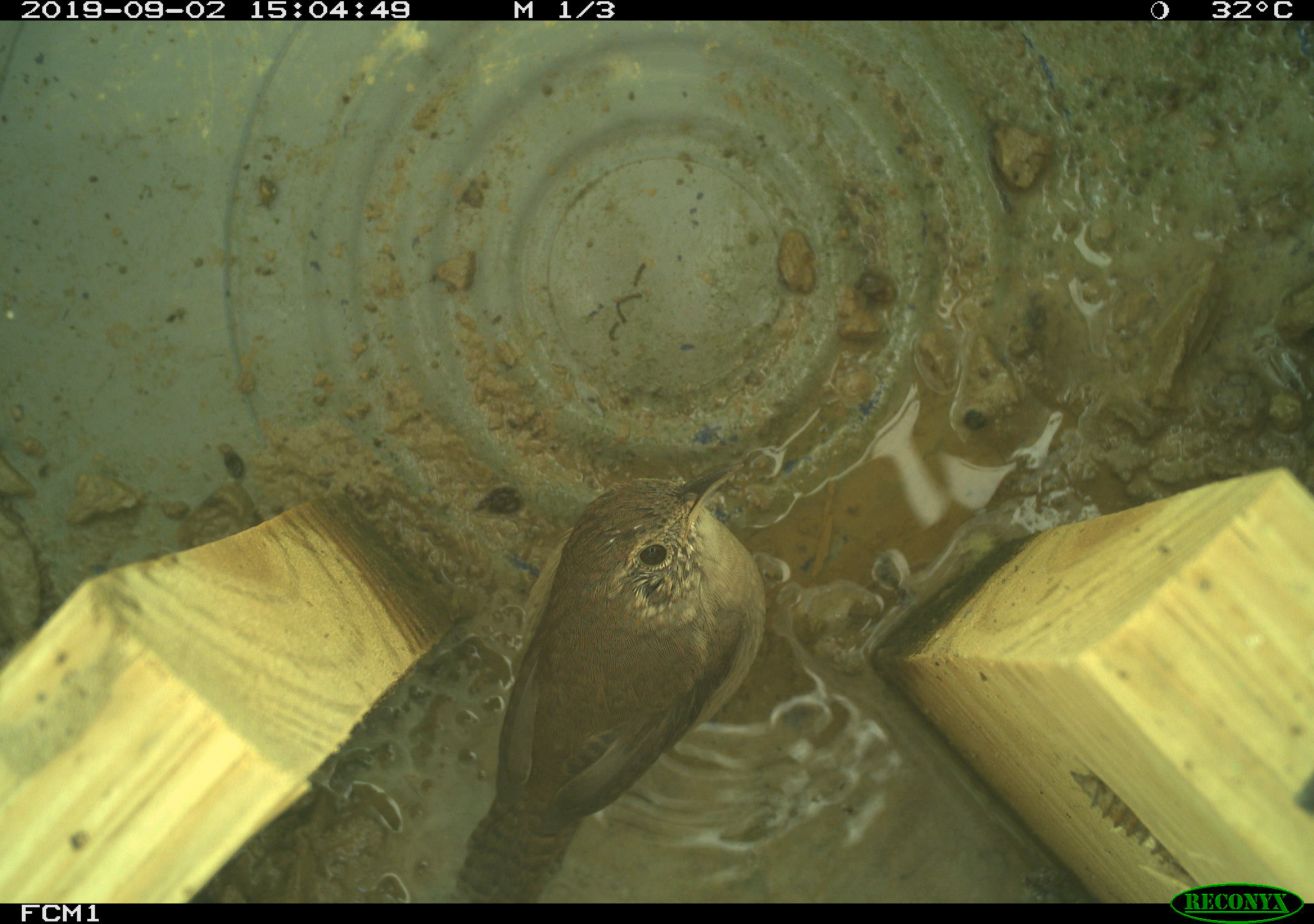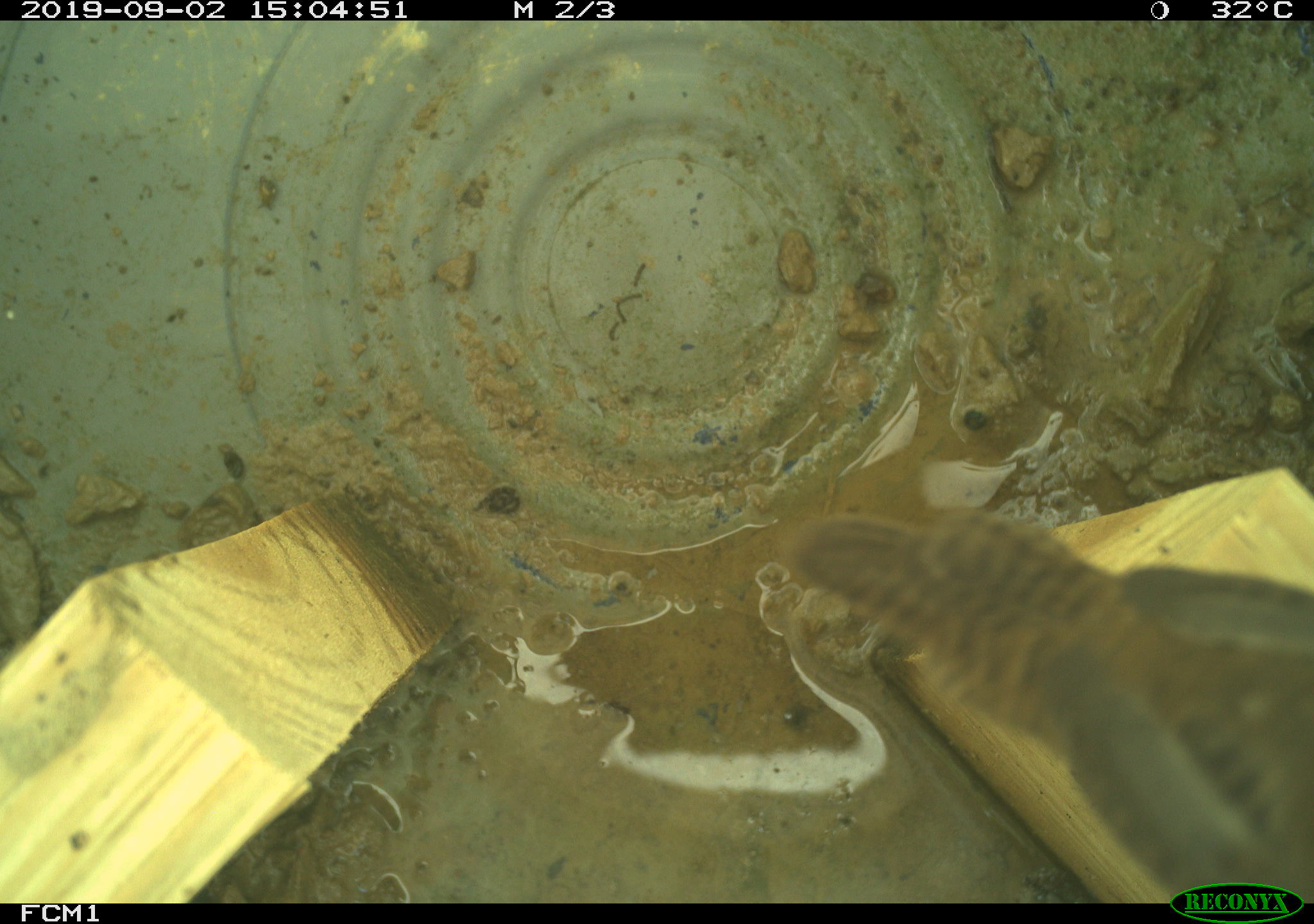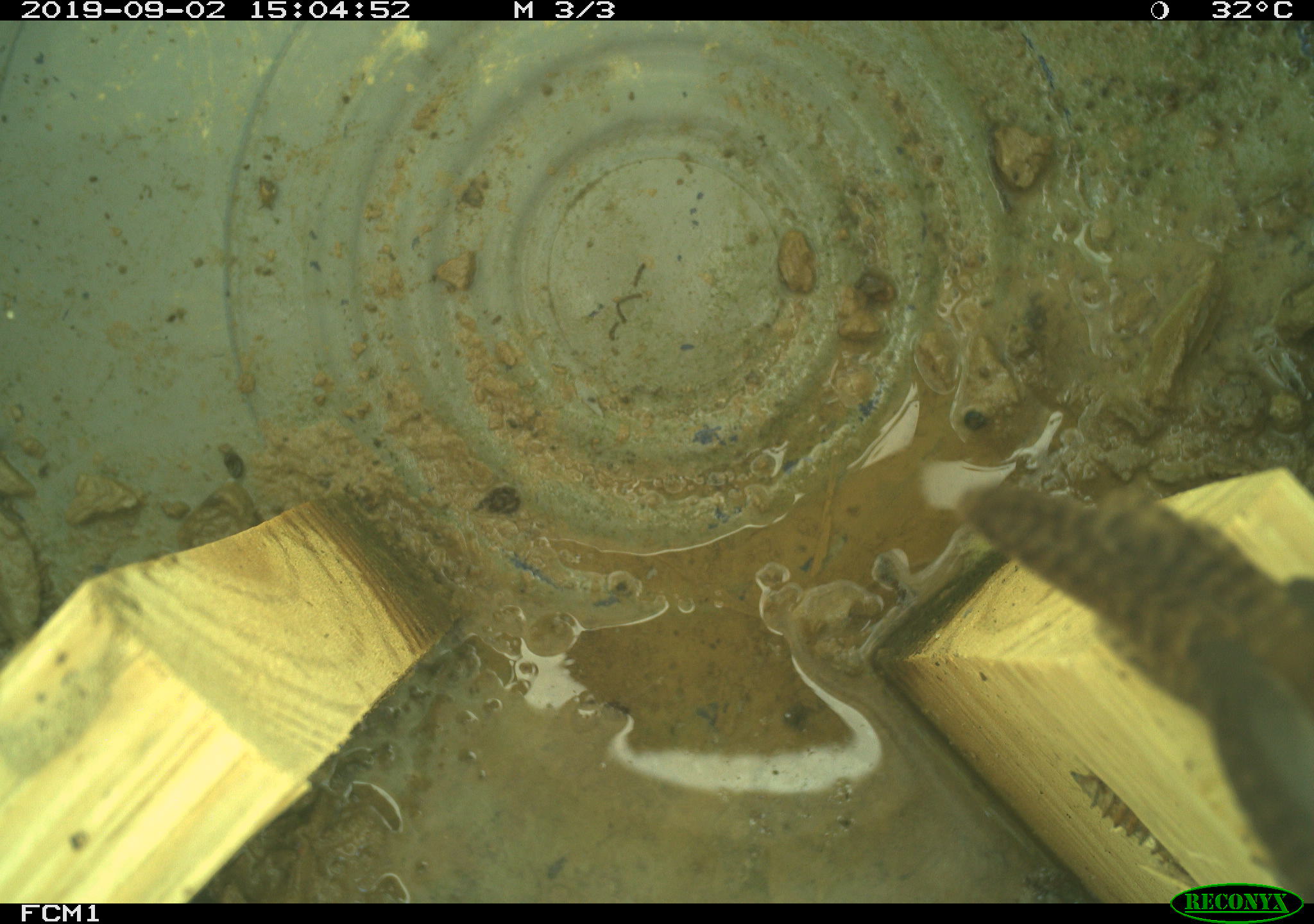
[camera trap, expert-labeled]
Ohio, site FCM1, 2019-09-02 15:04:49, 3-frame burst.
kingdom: Animalia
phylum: Chordata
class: Aves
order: Passeriformes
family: Troglodytidae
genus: Troglodytes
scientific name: Troglodytes aedon aedon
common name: northern house wren